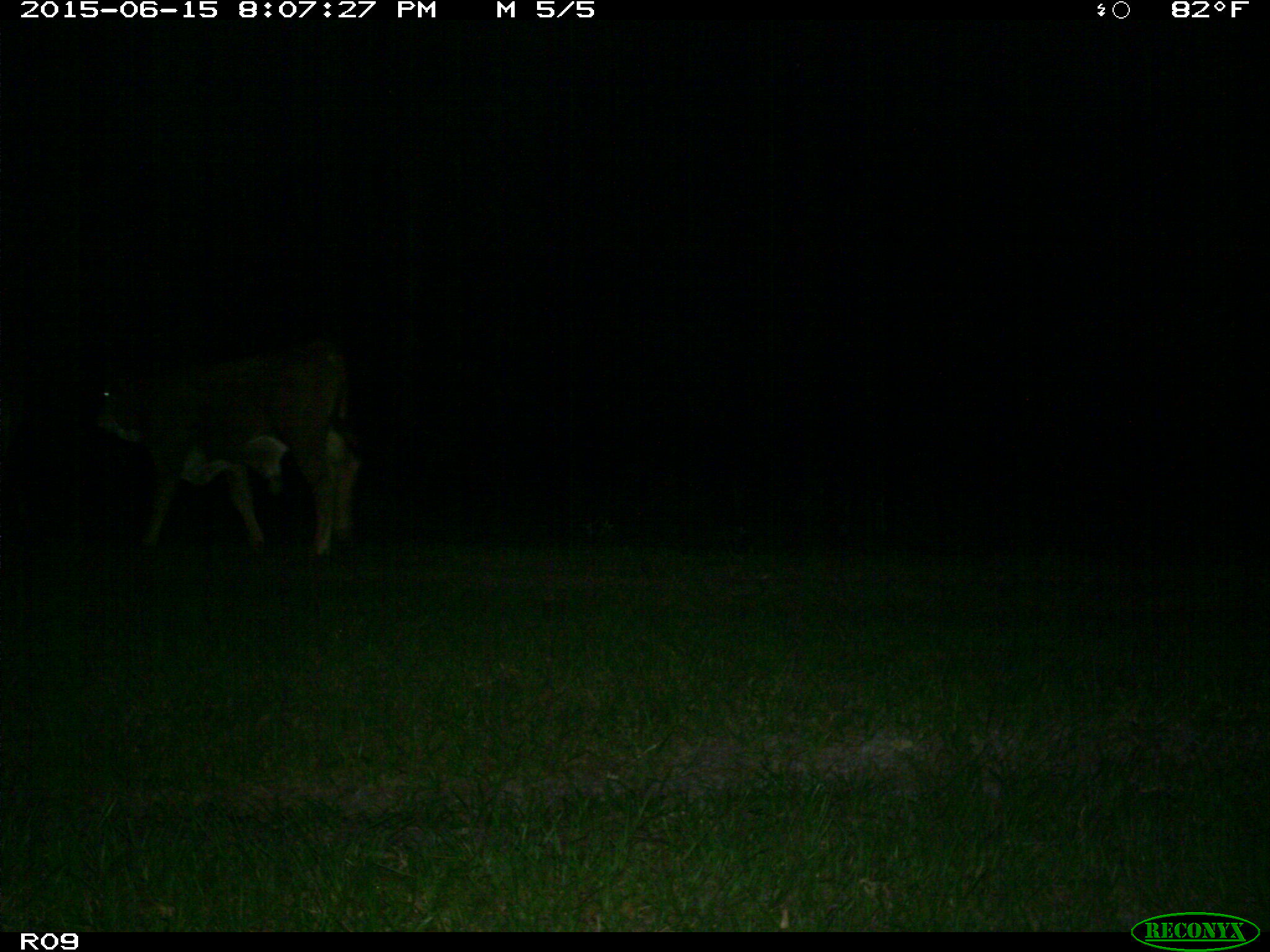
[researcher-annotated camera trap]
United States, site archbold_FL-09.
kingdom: Animalia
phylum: Chordata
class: Mammalia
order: Artiodactyla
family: Bovidae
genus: Bos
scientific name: Bos taurus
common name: domestic cow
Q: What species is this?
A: Bos taurus (domestic cow).